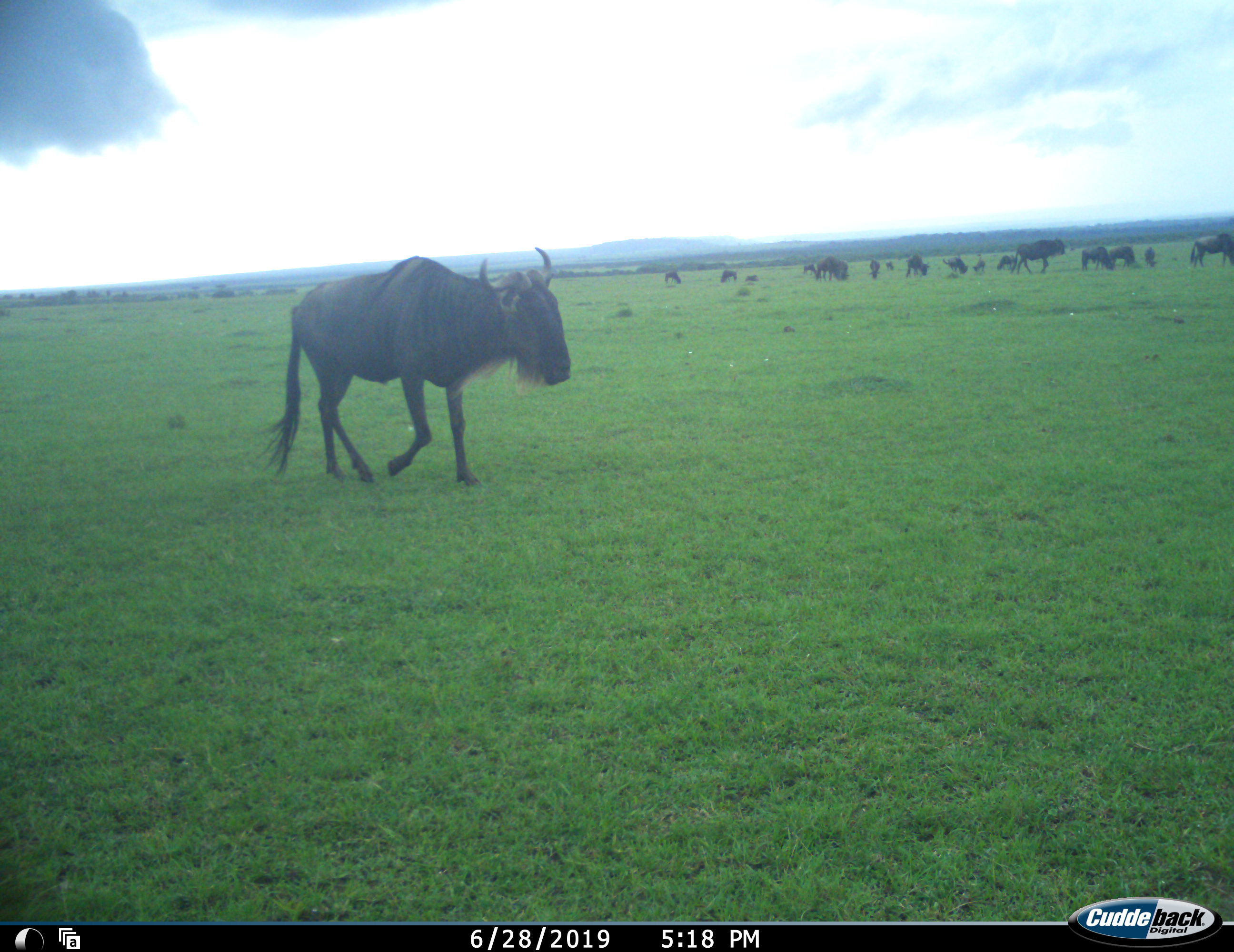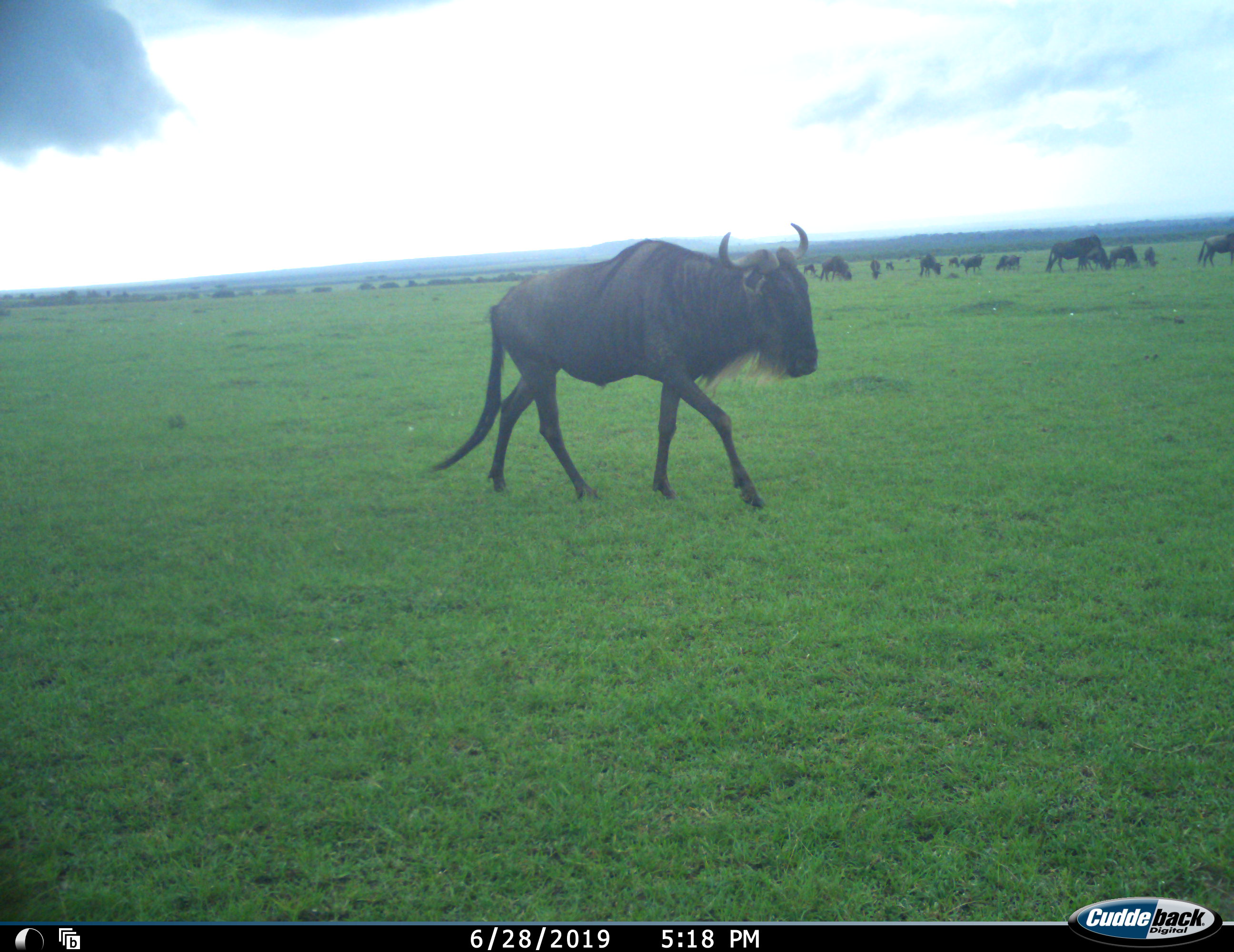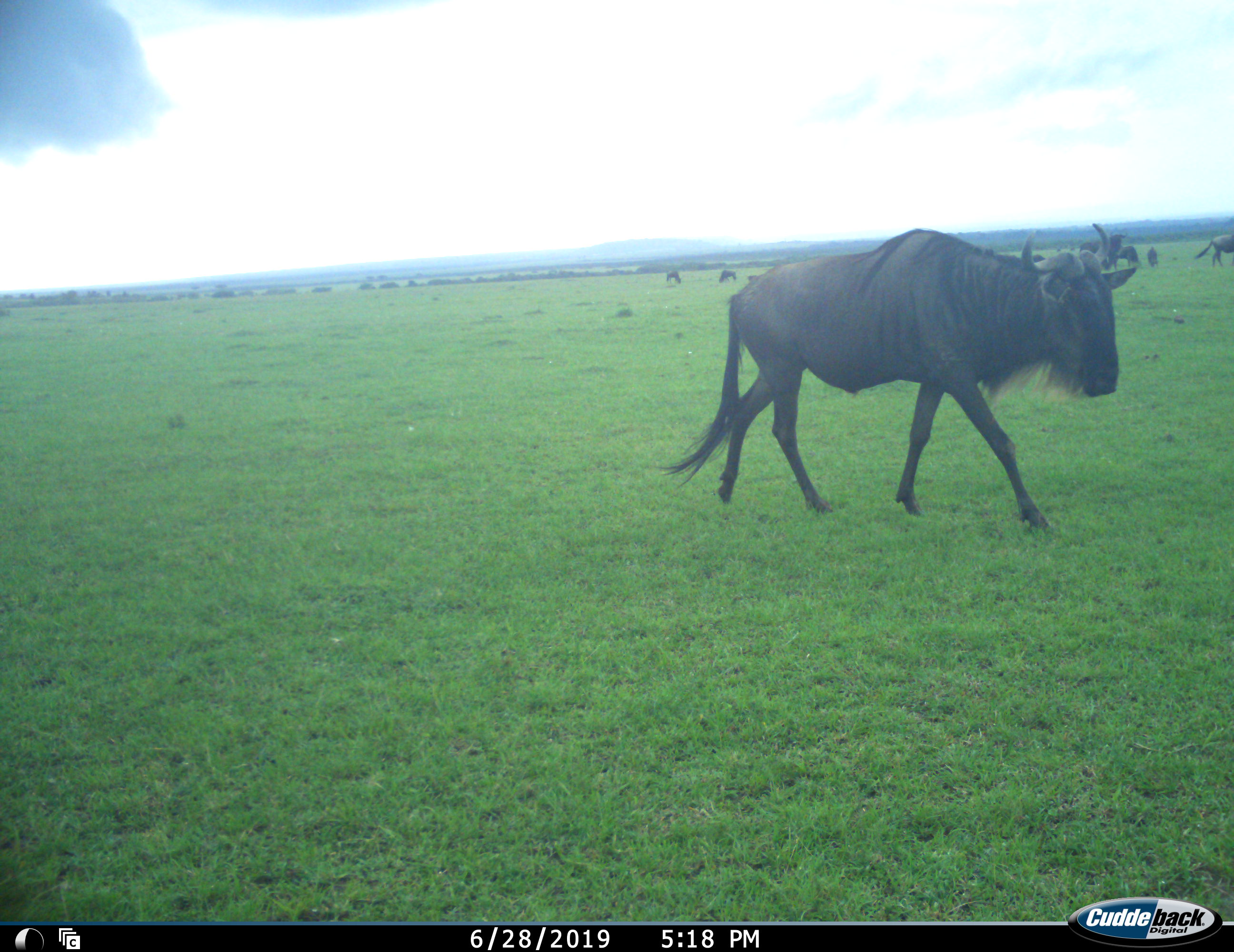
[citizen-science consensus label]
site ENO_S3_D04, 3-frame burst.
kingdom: Animalia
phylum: Chordata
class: Mammalia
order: Artiodactyla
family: Bovidae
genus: Connochaetes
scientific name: Connochaetes taurinus taurinus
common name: blue wildebeest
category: wildebeestblue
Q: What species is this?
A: Wildebeestblue (blue wildebeest) (Connochaetes taurinus taurinus).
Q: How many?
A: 11-50.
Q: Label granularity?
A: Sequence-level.